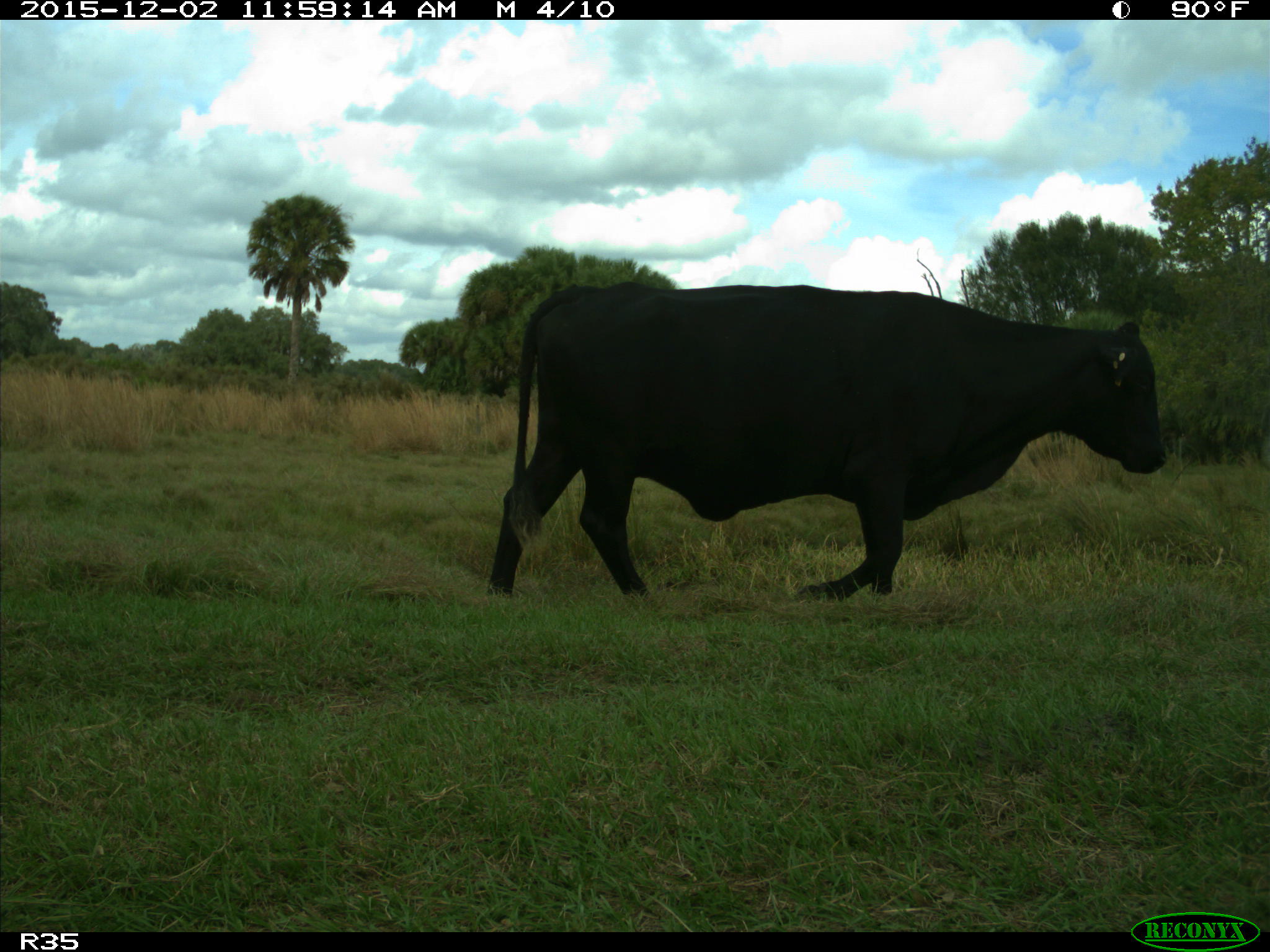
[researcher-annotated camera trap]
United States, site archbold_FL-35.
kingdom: Animalia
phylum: Chordata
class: Mammalia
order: Artiodactyla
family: Bovidae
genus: Bos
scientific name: Bos taurus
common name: domestic cow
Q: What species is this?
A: Bos taurus (domestic cow).